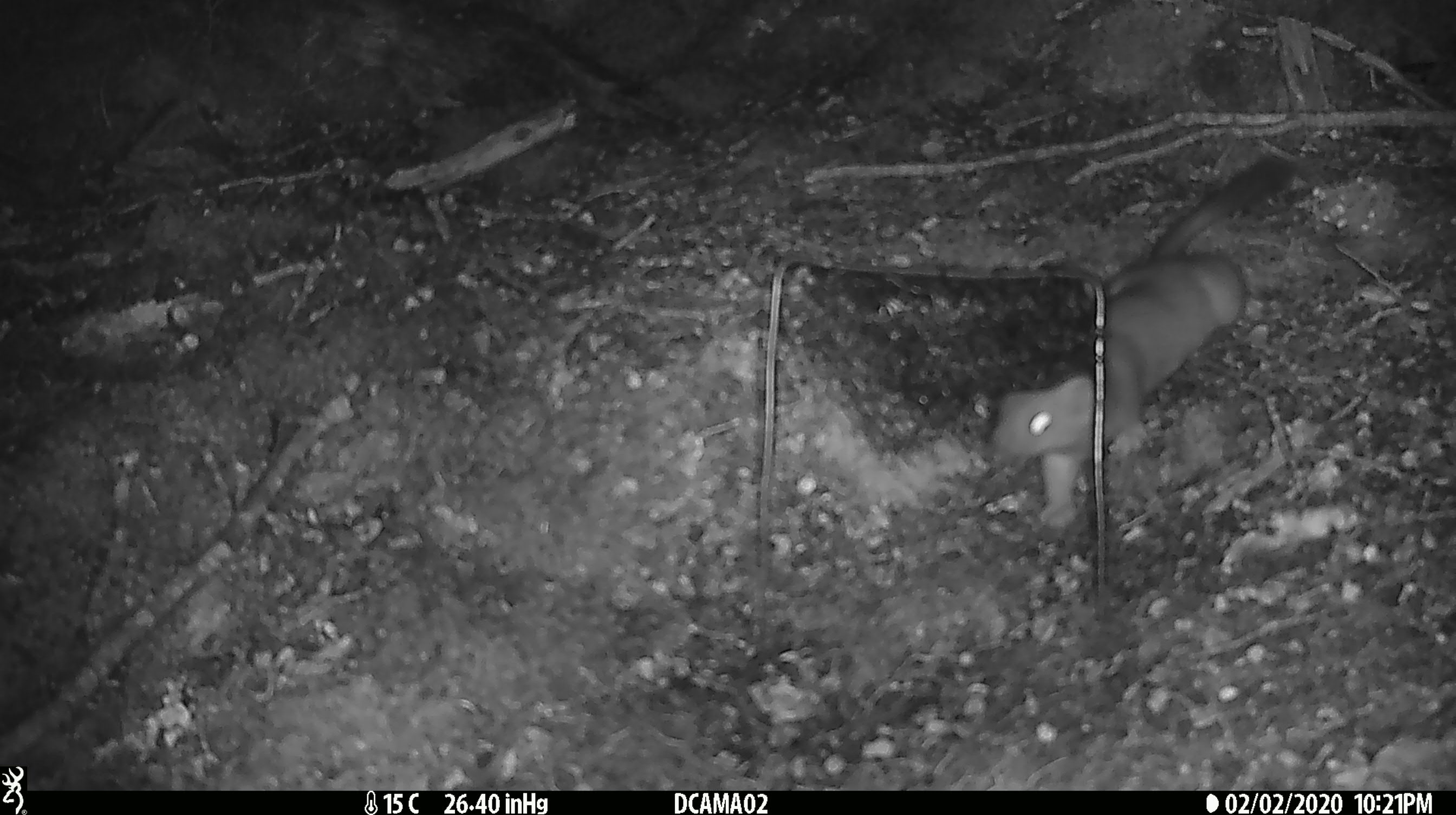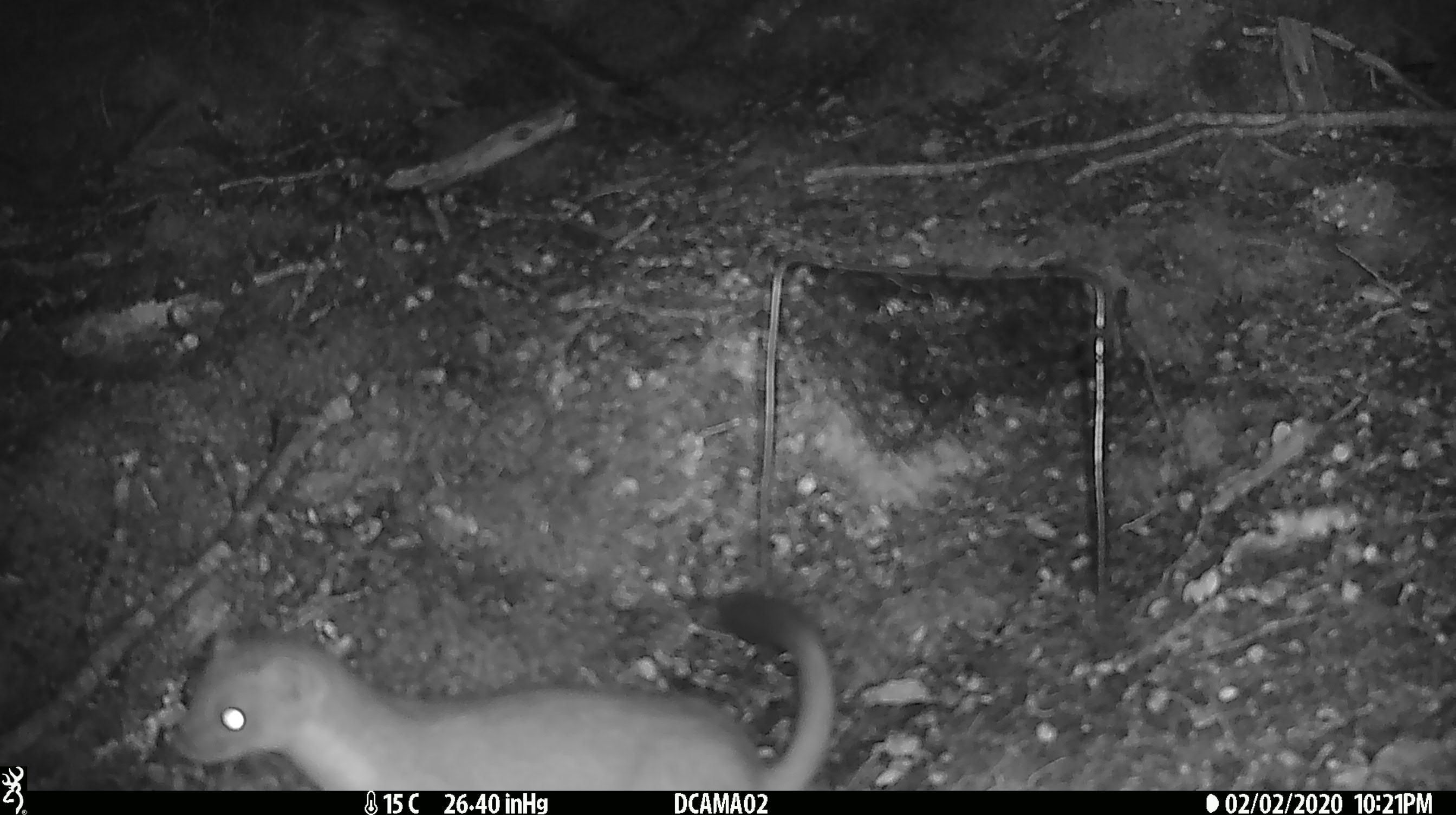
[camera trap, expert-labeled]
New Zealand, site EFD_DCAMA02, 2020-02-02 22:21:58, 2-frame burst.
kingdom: Animalia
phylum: Chordata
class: Mammalia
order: Carnivora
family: Mustelidae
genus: Mustela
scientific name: Mustela erminea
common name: stoat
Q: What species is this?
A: Stoat (Mustela erminea).